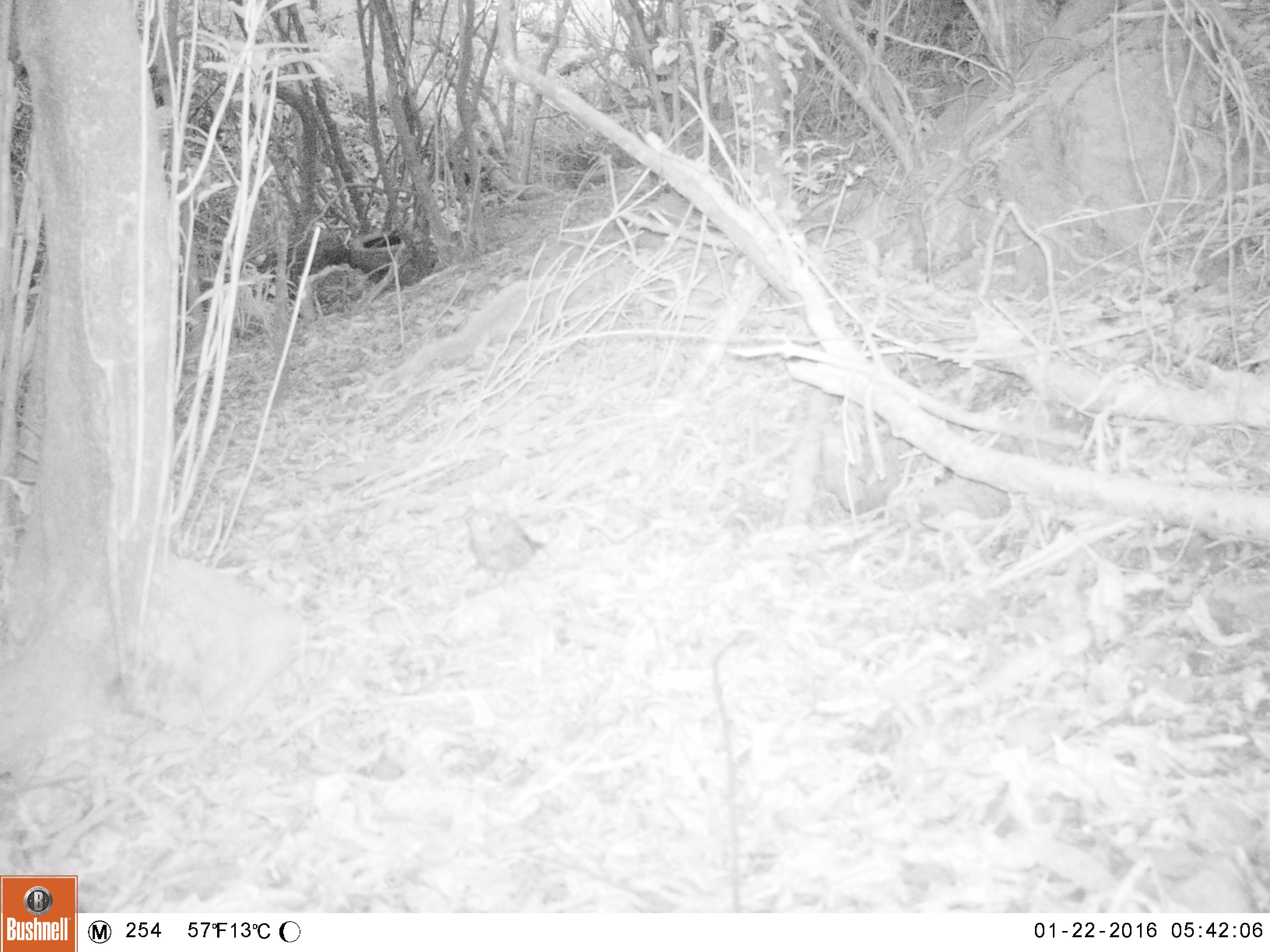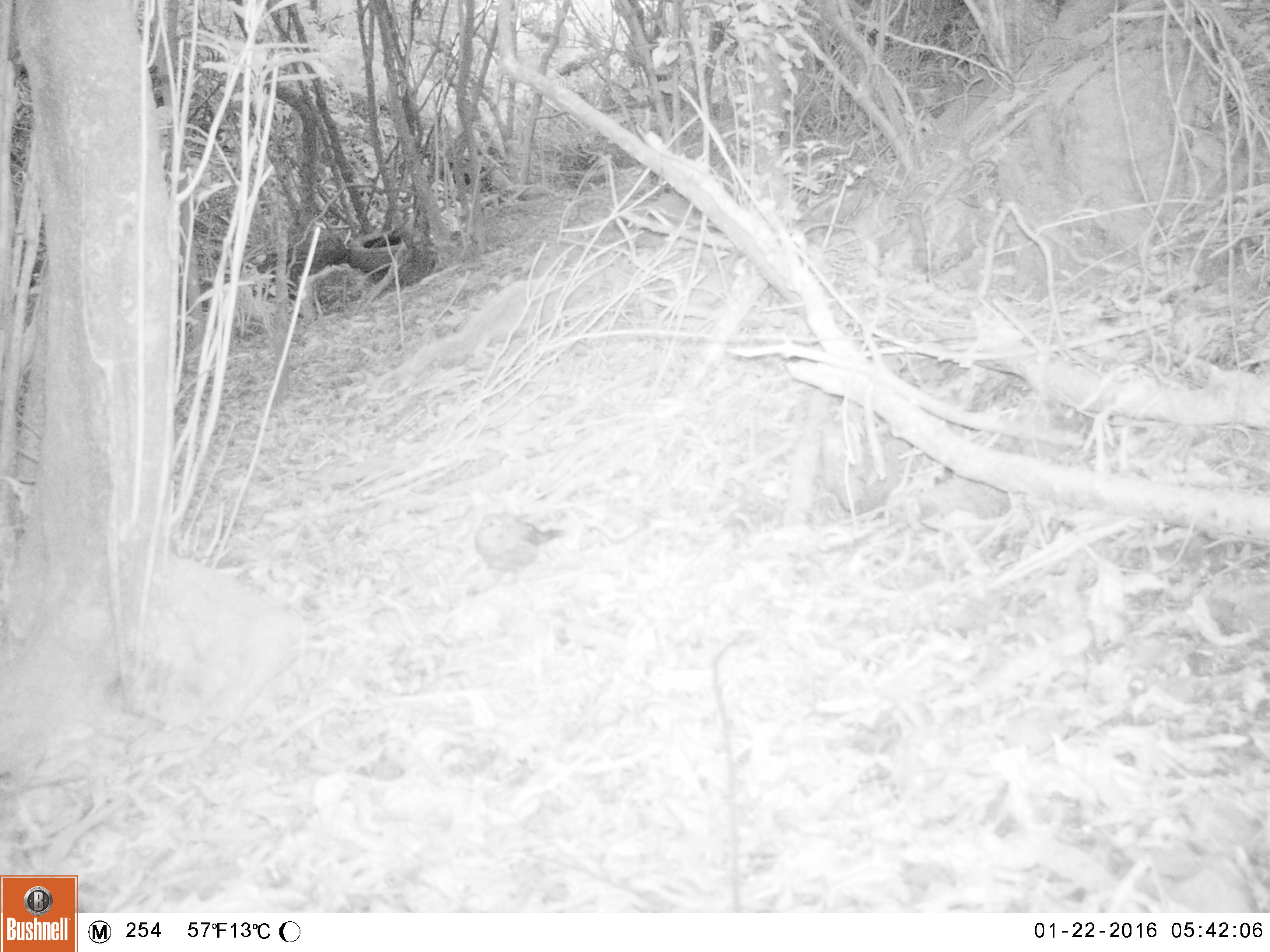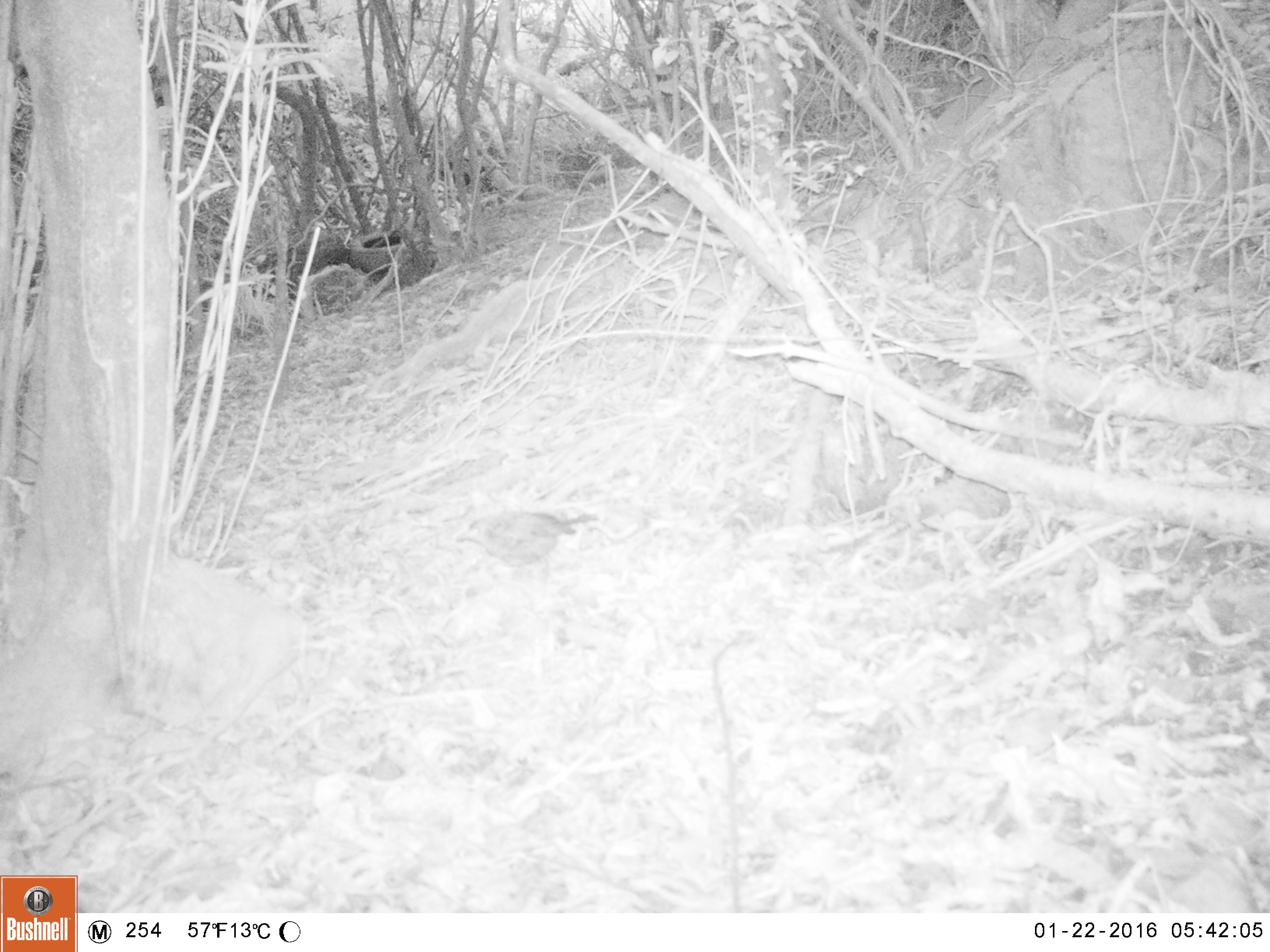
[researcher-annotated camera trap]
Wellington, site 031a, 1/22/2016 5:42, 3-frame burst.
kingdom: Animalia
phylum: Chordata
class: Aves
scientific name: Aves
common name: bird